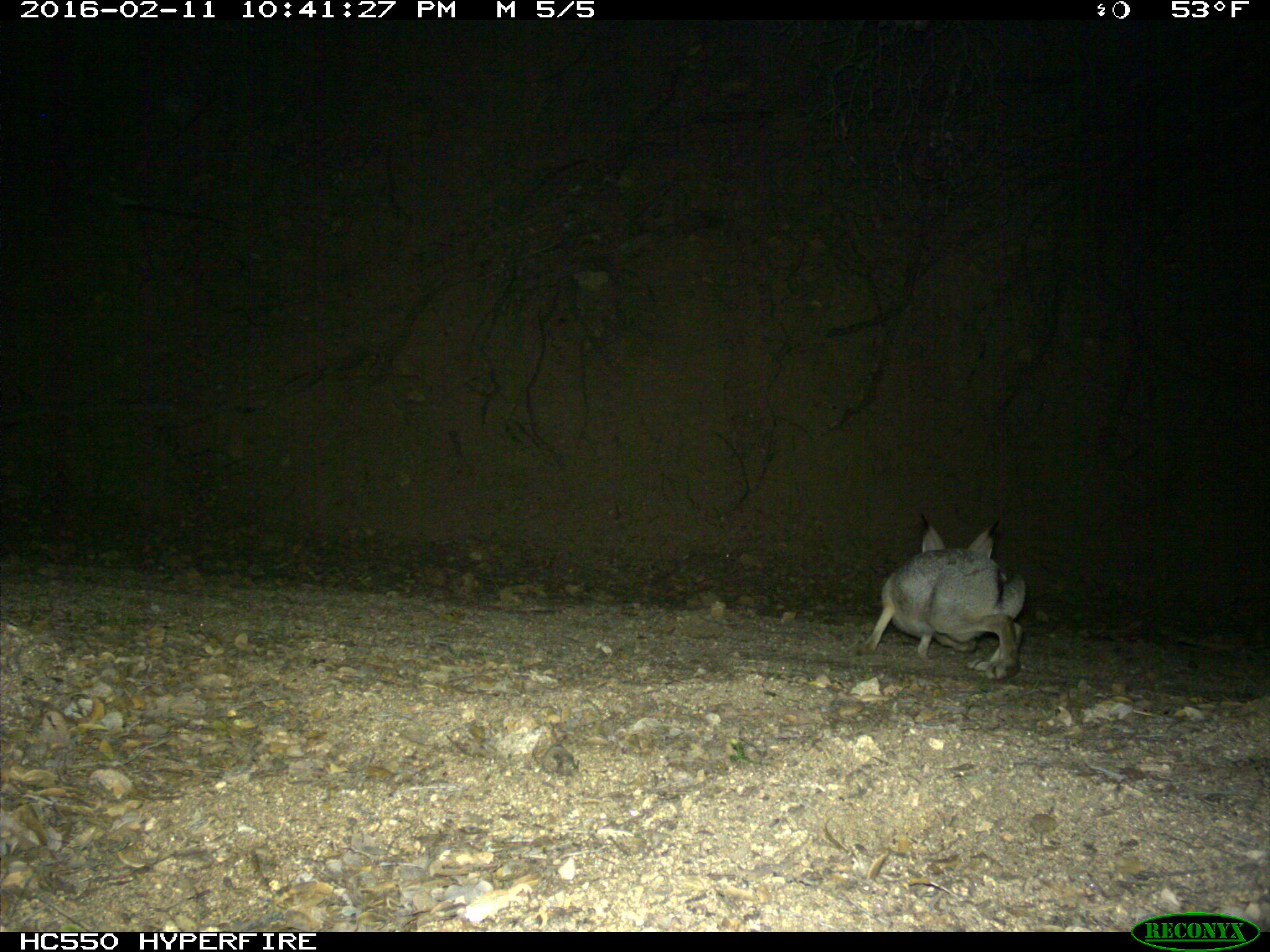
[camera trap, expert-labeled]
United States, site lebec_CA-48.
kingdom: Animalia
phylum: Chordata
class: Mammalia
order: Lagomorpha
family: Leporidae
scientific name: Leporidae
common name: rabbits and hares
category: unidentified rabbit